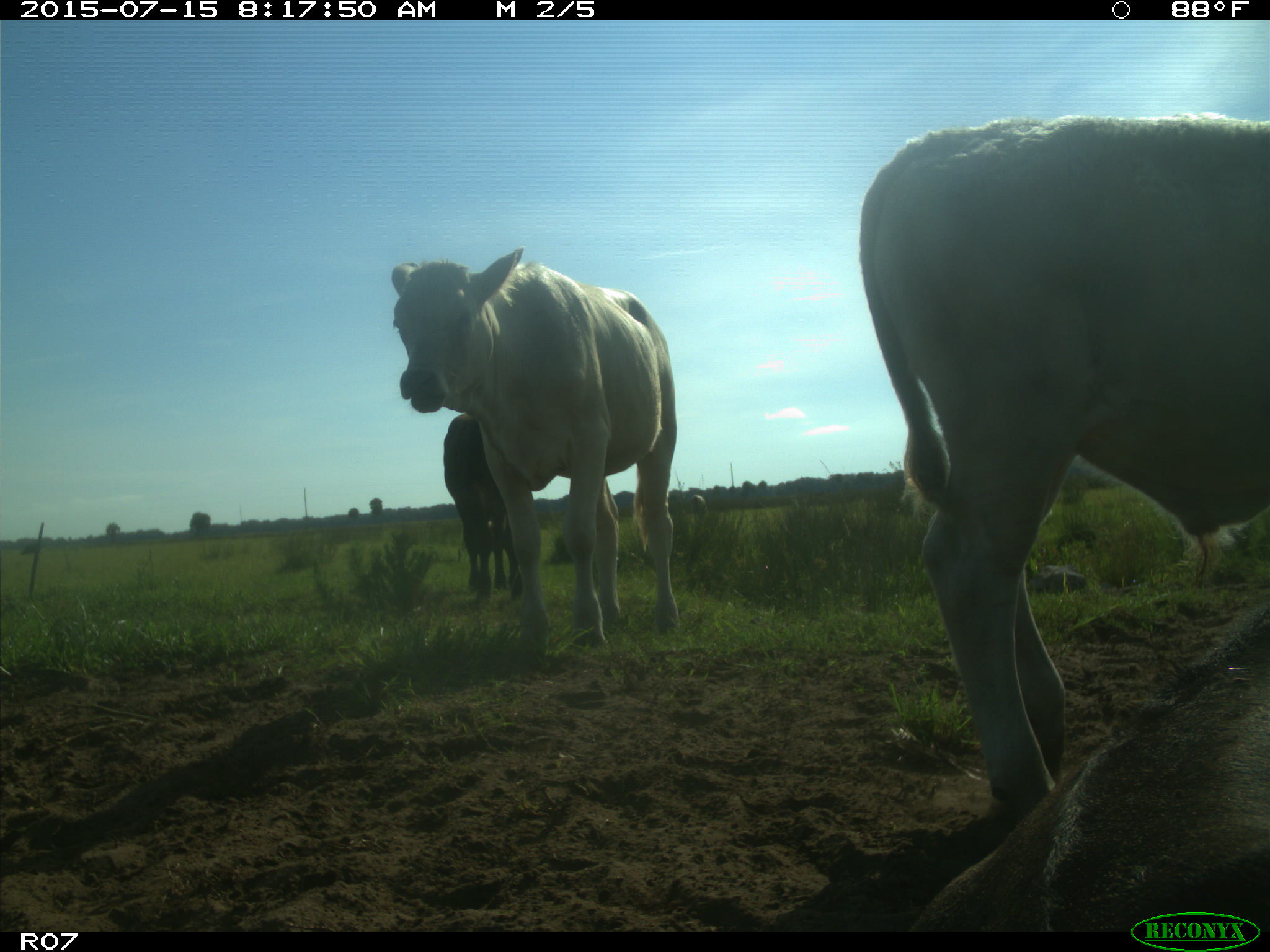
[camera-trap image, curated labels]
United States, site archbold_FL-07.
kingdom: Animalia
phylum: Chordata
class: Mammalia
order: Artiodactyla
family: Bovidae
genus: Bos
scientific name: Bos taurus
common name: domestic cow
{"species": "Bos taurus (domestic cow)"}